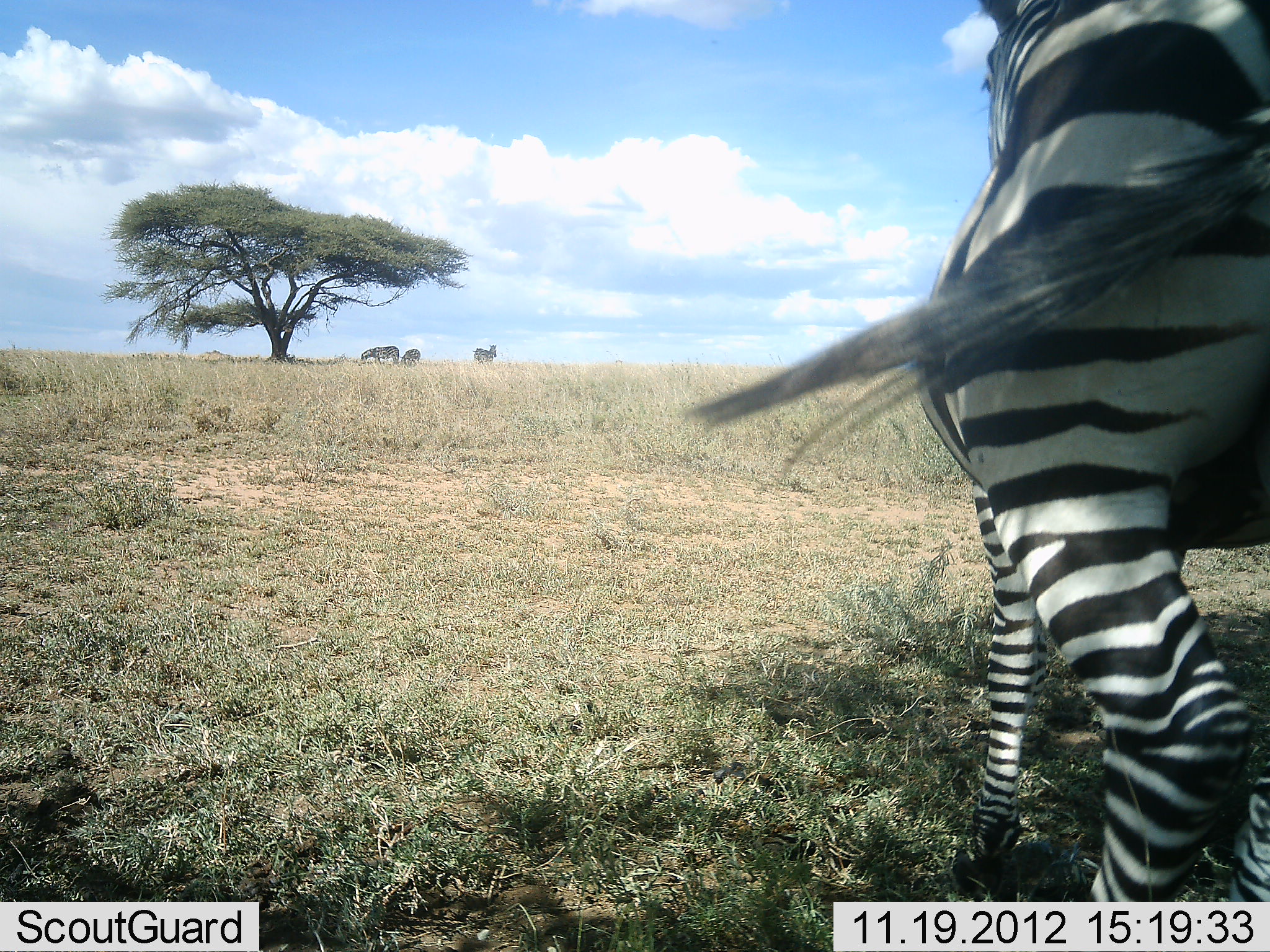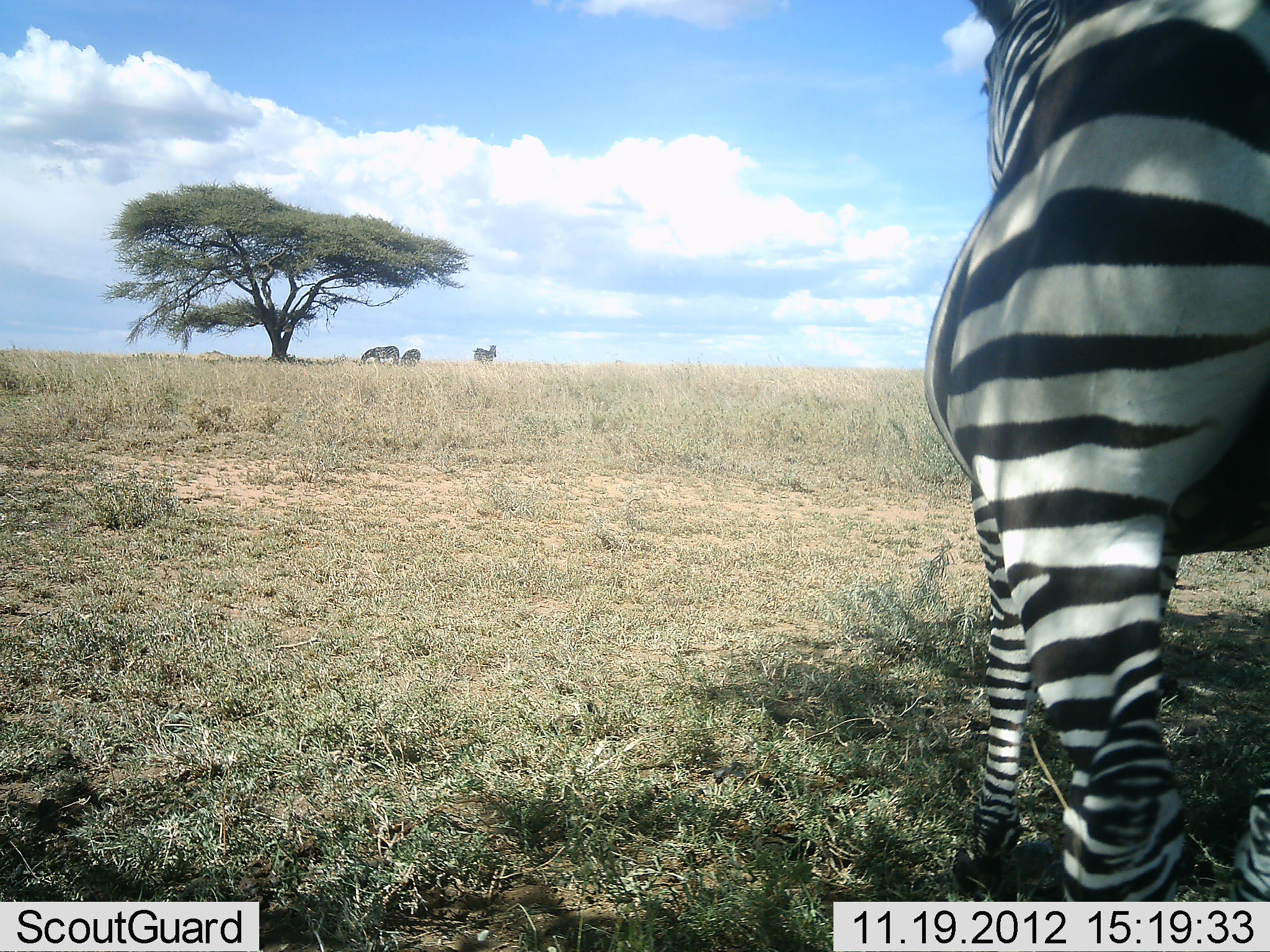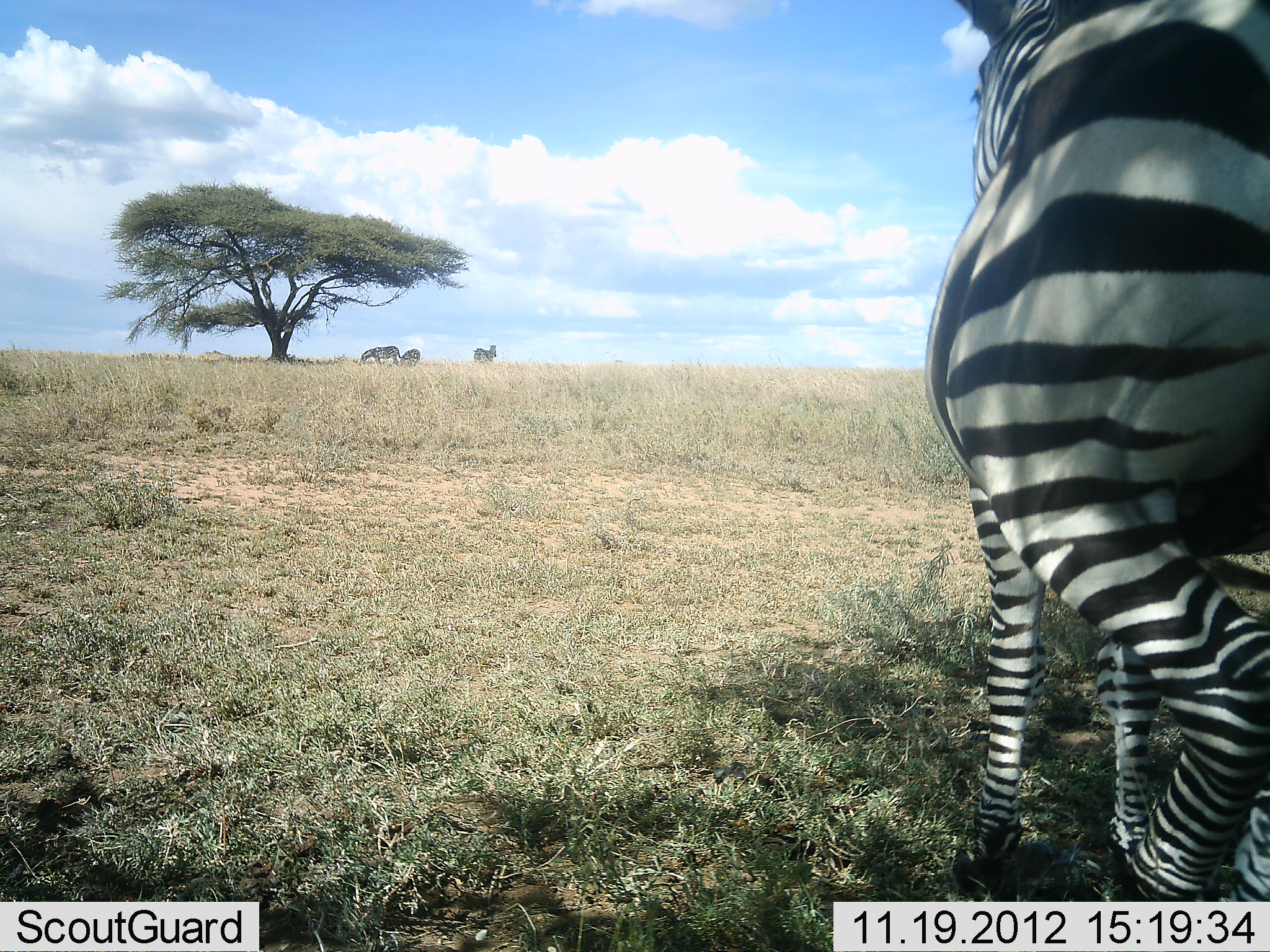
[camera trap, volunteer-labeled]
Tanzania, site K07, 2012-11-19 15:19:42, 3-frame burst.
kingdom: Animalia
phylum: Chordata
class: Mammalia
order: Perissodactyla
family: Equidae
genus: Equus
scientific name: Equus quagga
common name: plains zebra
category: zebra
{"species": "zebra (plains zebra) (Equus quagga)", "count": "4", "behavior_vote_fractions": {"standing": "90%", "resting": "0%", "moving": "10%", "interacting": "0%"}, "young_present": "0%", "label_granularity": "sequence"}